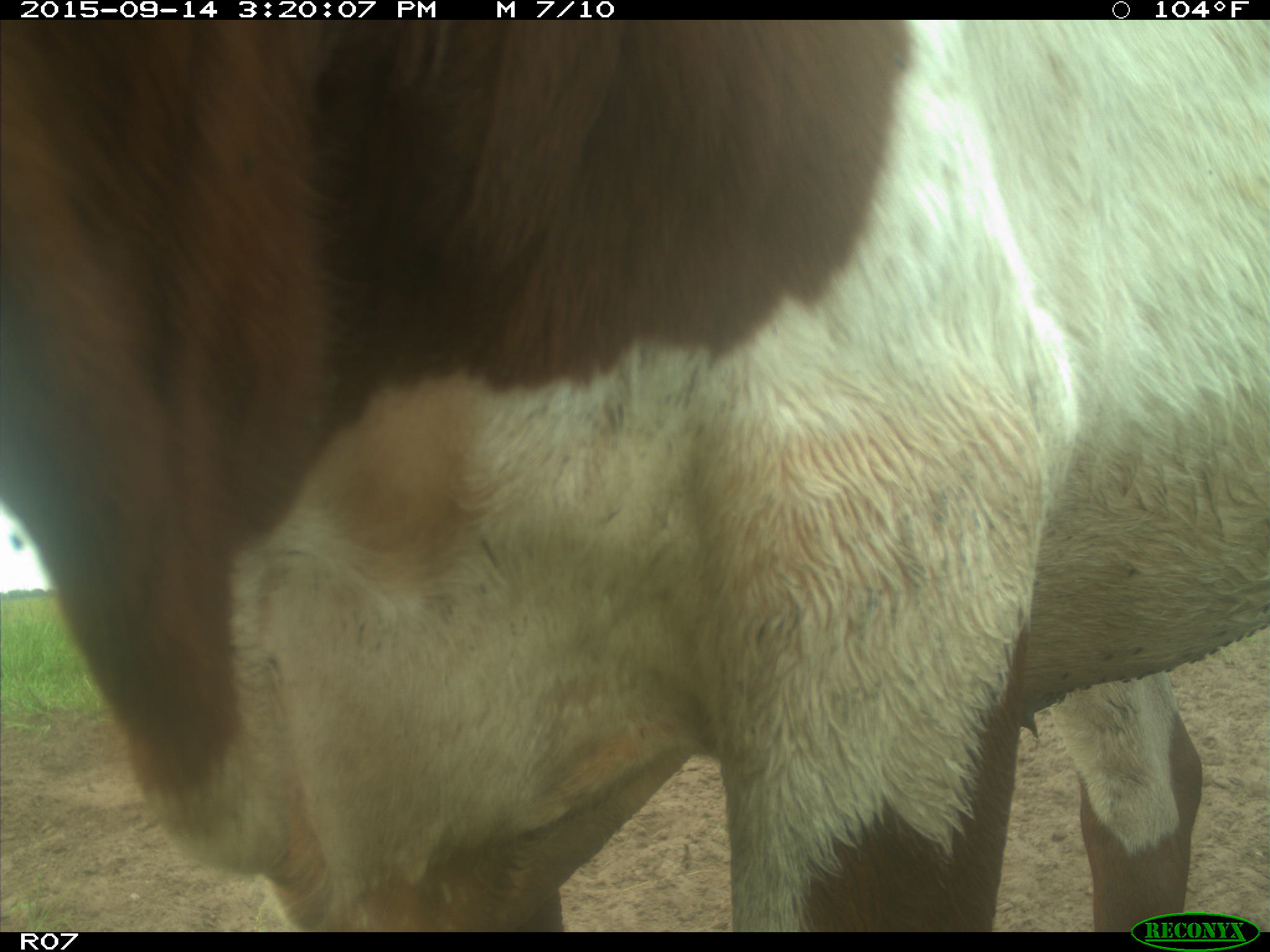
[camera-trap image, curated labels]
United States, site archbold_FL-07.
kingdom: Animalia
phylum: Chordata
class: Mammalia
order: Artiodactyla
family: Bovidae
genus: Bos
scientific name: Bos taurus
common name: domestic cow